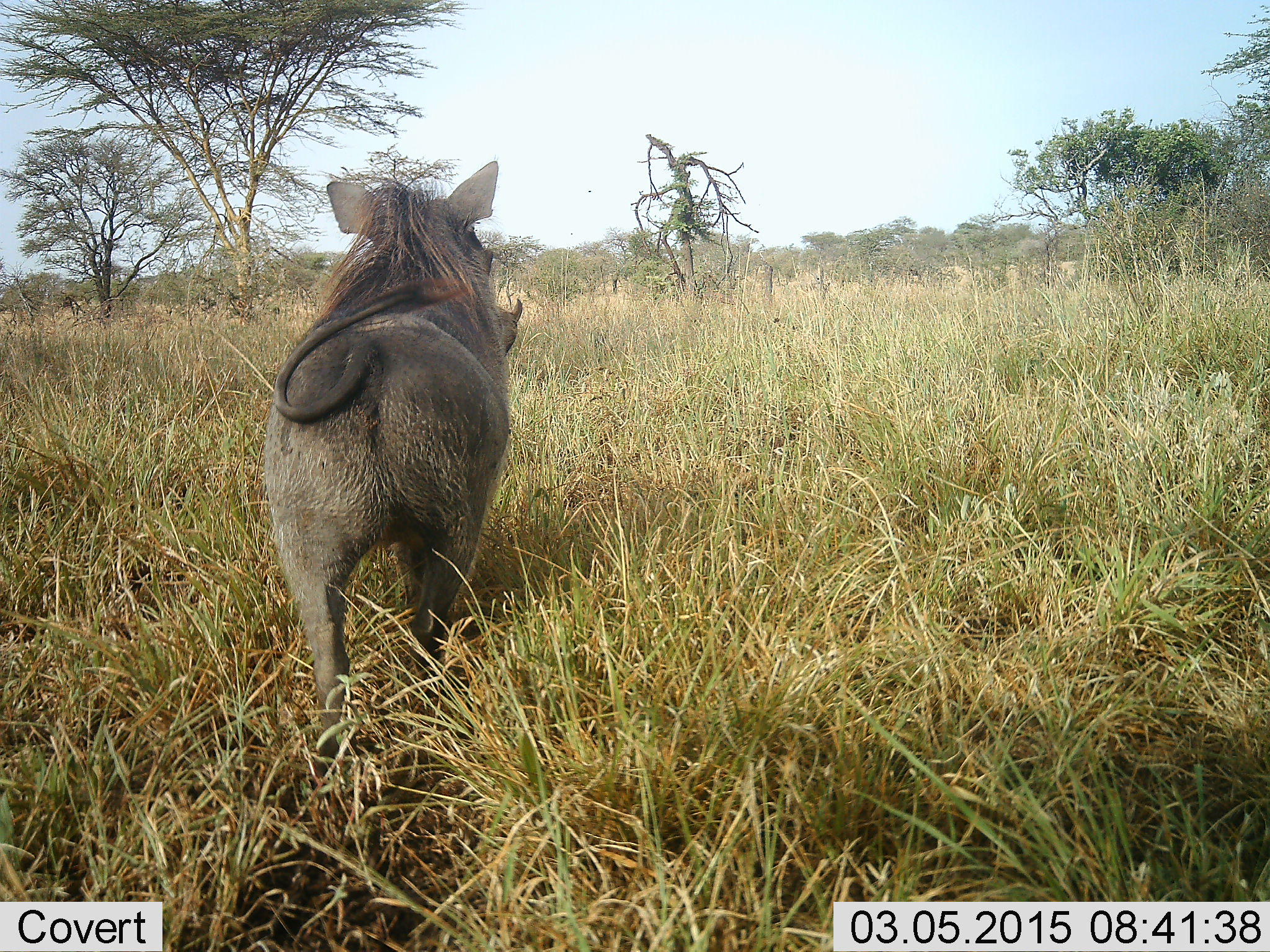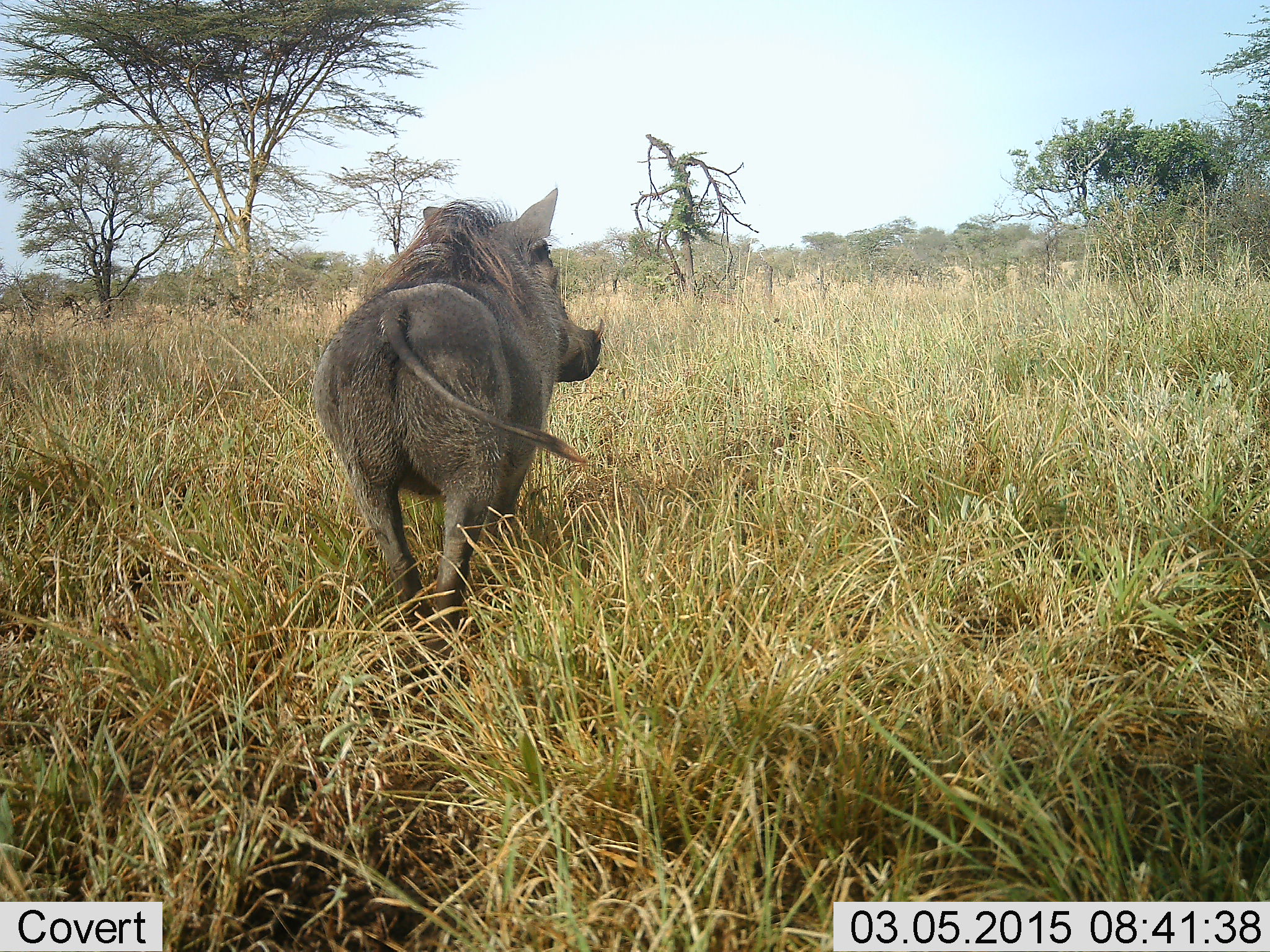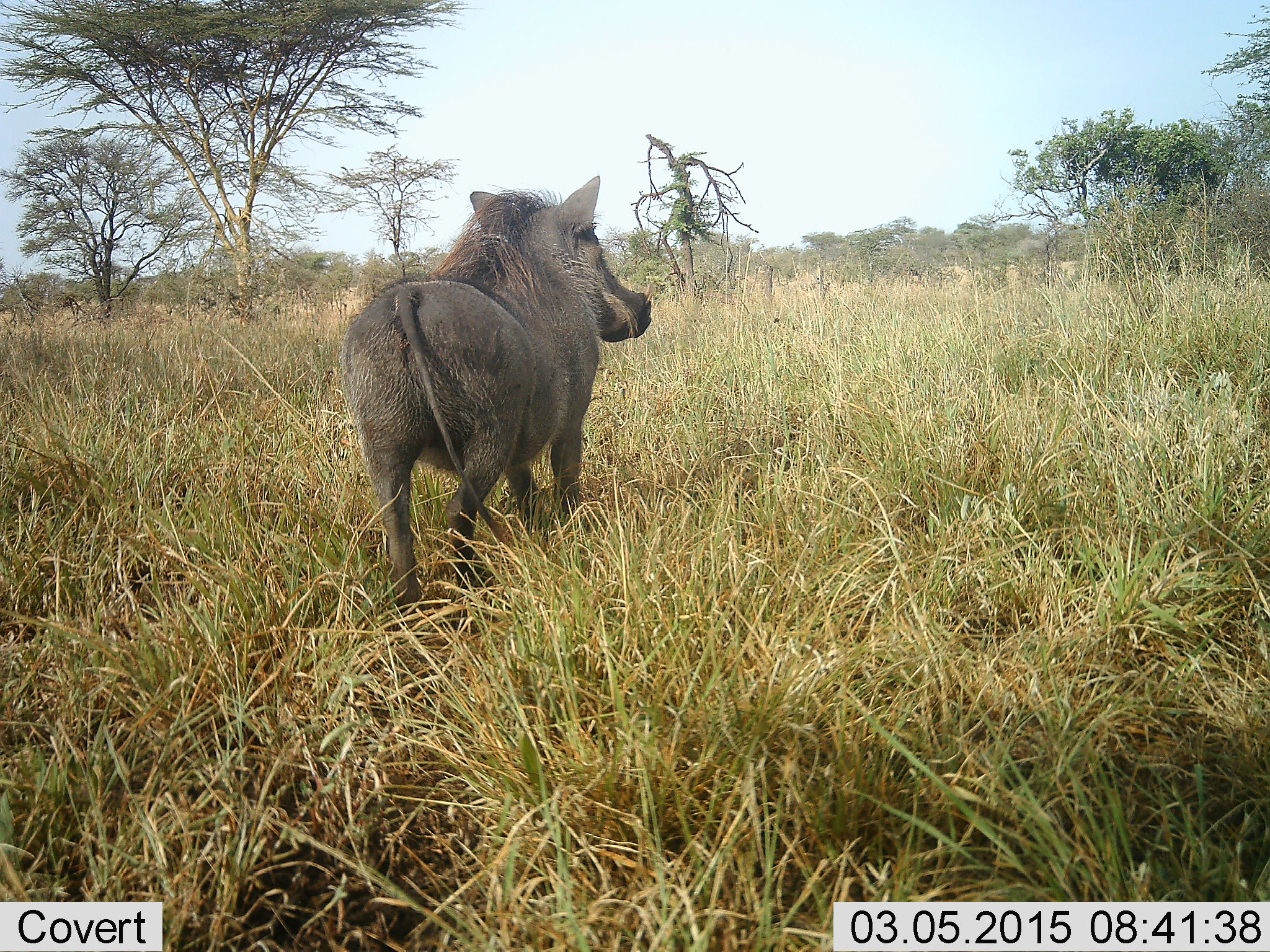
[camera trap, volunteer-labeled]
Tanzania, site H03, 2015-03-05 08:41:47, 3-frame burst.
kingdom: Animalia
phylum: Chordata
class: Mammalia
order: Artiodactyla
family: Suidae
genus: Phacochoerus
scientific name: Phacochoerus africanus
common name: warthog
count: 1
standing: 10%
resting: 0%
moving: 90%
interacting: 0%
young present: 0%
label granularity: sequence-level